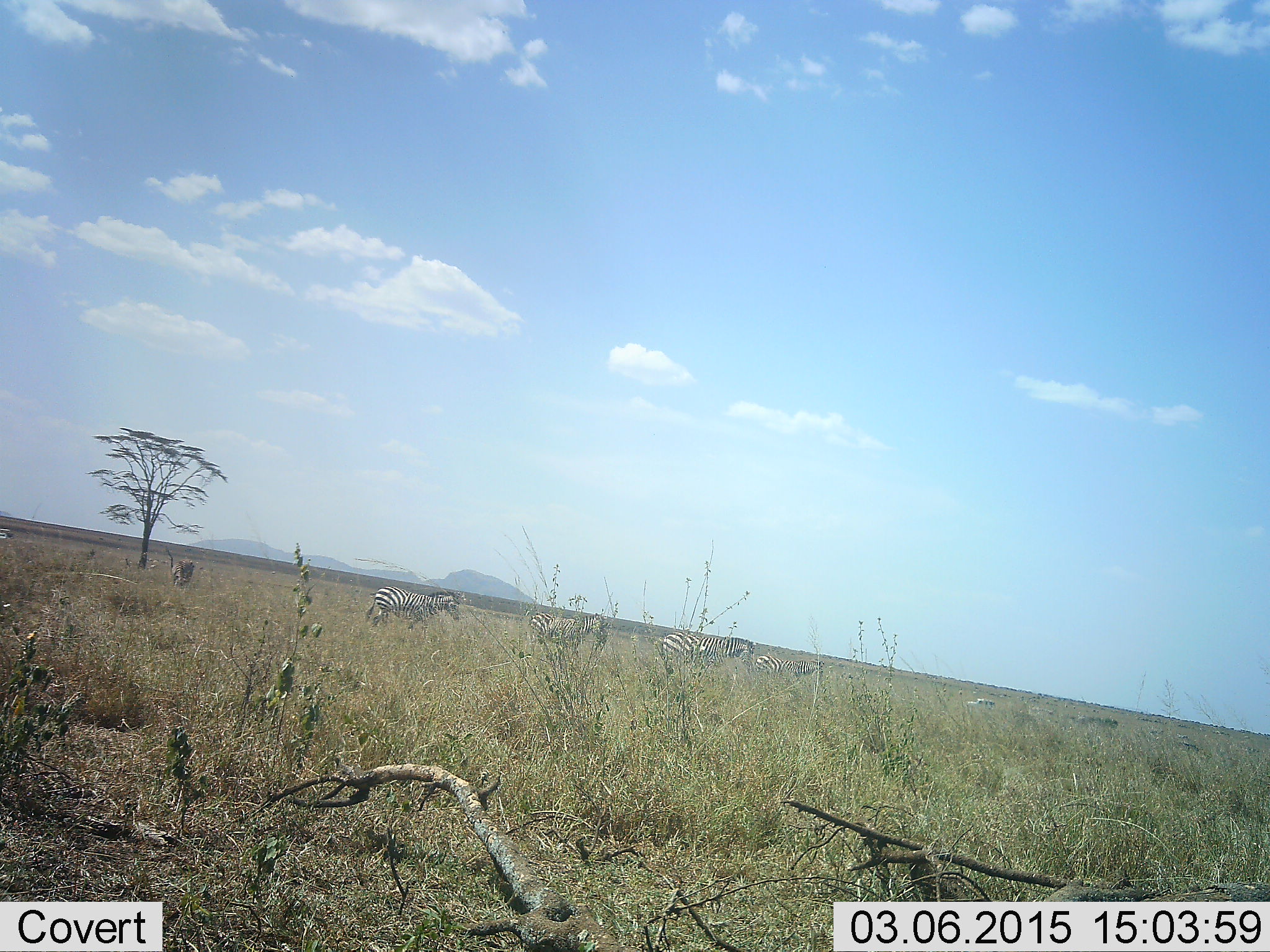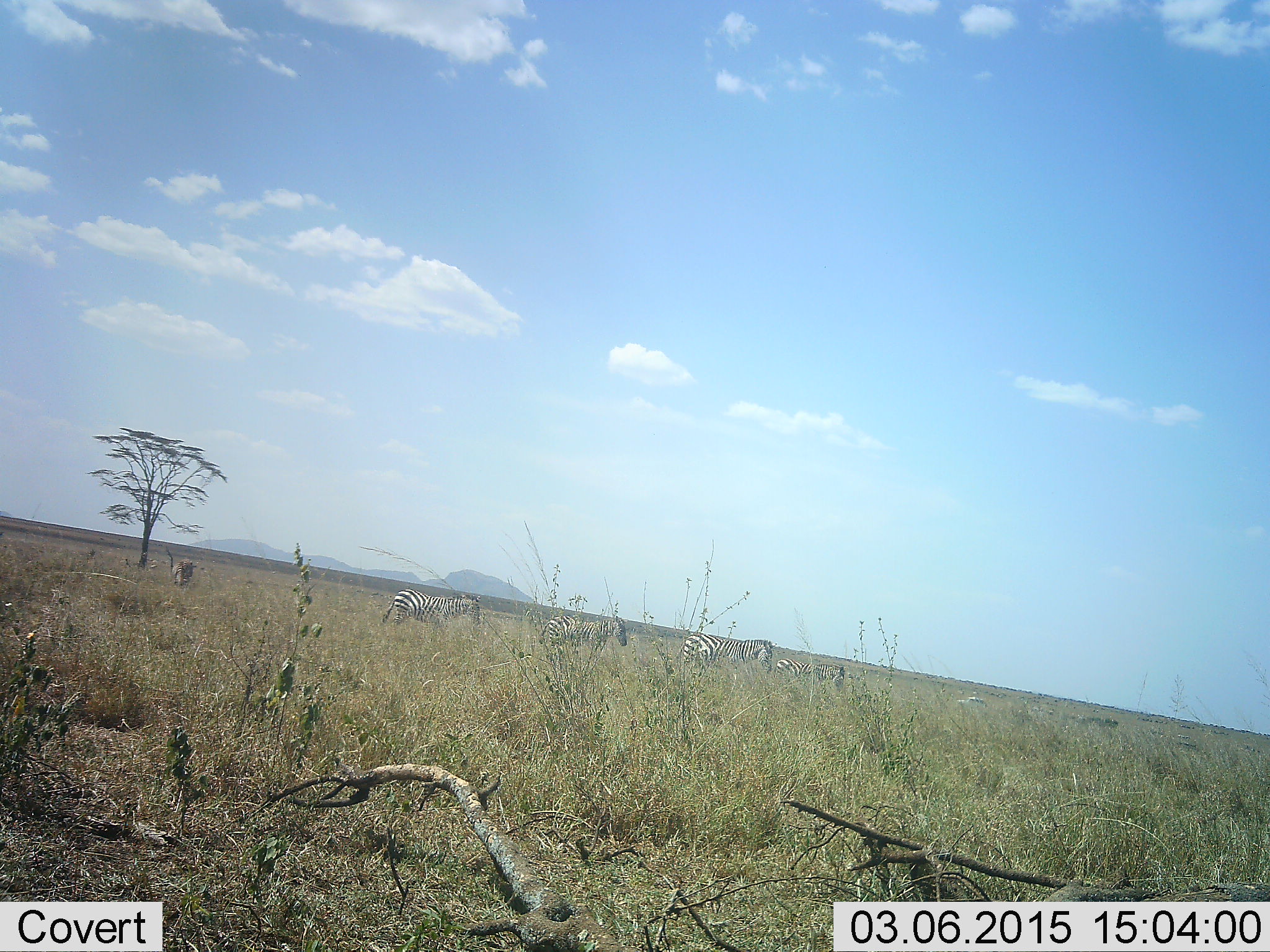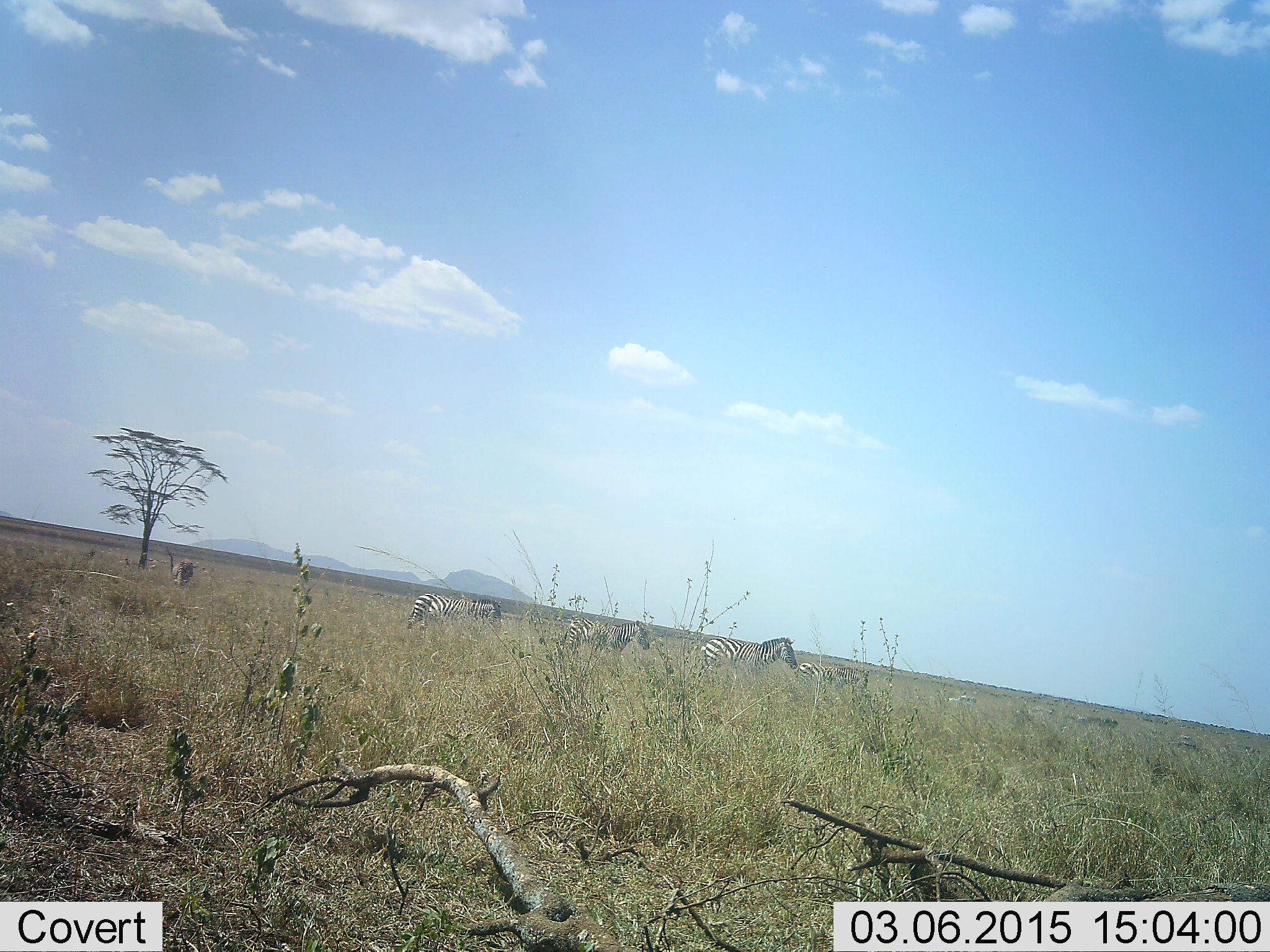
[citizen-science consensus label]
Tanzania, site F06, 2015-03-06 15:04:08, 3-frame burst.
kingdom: Animalia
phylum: Chordata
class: Mammalia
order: Perissodactyla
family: Equidae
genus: Equus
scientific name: Equus quagga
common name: plains zebra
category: zebra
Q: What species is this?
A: Zebra (plains zebra) (Equus quagga).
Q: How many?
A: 6.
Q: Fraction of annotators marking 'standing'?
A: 38%.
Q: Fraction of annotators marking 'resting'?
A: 0%.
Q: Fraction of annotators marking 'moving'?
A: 62%.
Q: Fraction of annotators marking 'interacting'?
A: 0%.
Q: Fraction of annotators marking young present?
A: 0%.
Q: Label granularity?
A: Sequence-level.